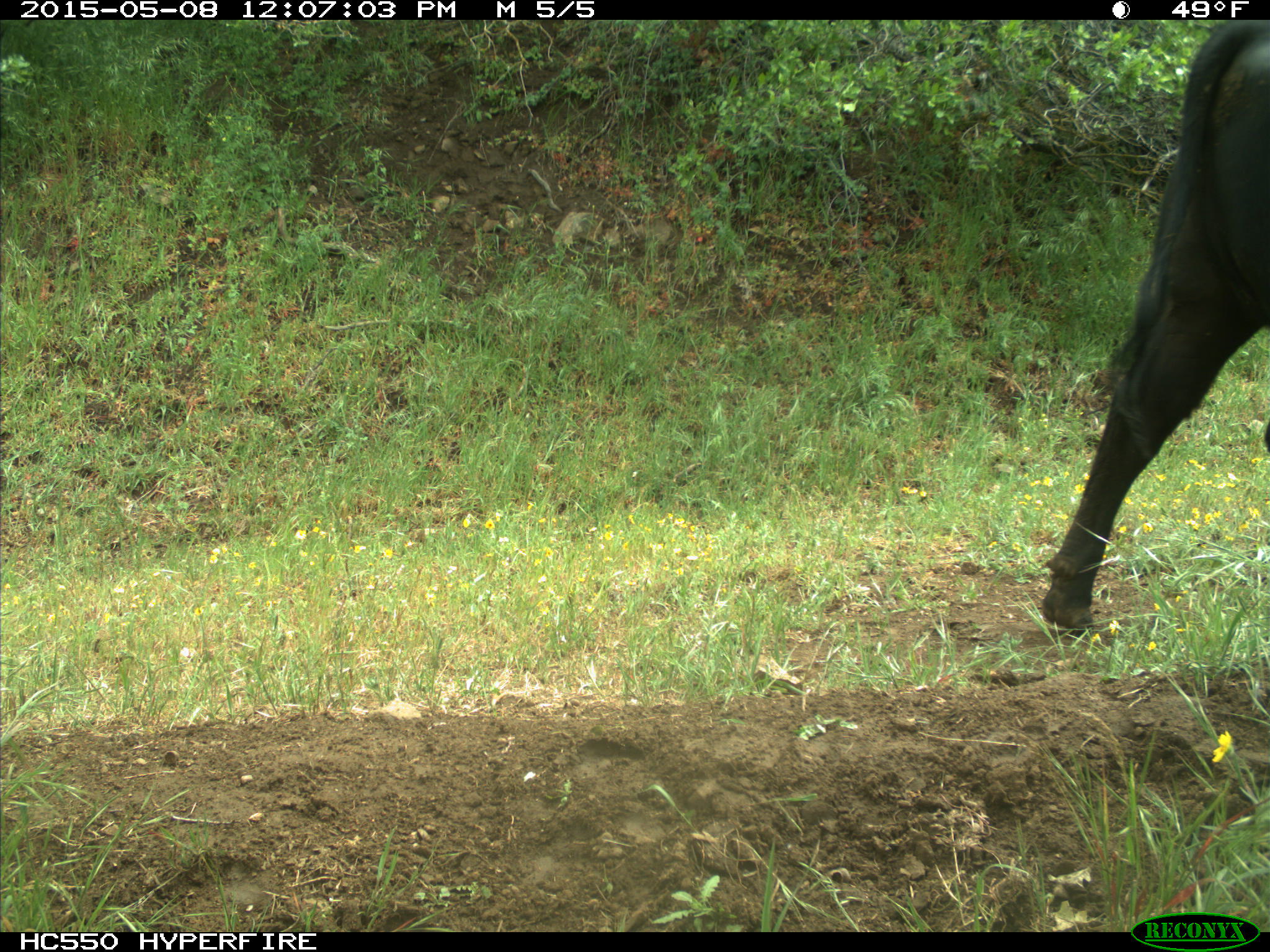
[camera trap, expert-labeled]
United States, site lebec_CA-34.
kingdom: Animalia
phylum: Chordata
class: Mammalia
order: Artiodactyla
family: Bovidae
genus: Bos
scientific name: Bos taurus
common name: domestic cow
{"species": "Bos taurus (domestic cow)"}